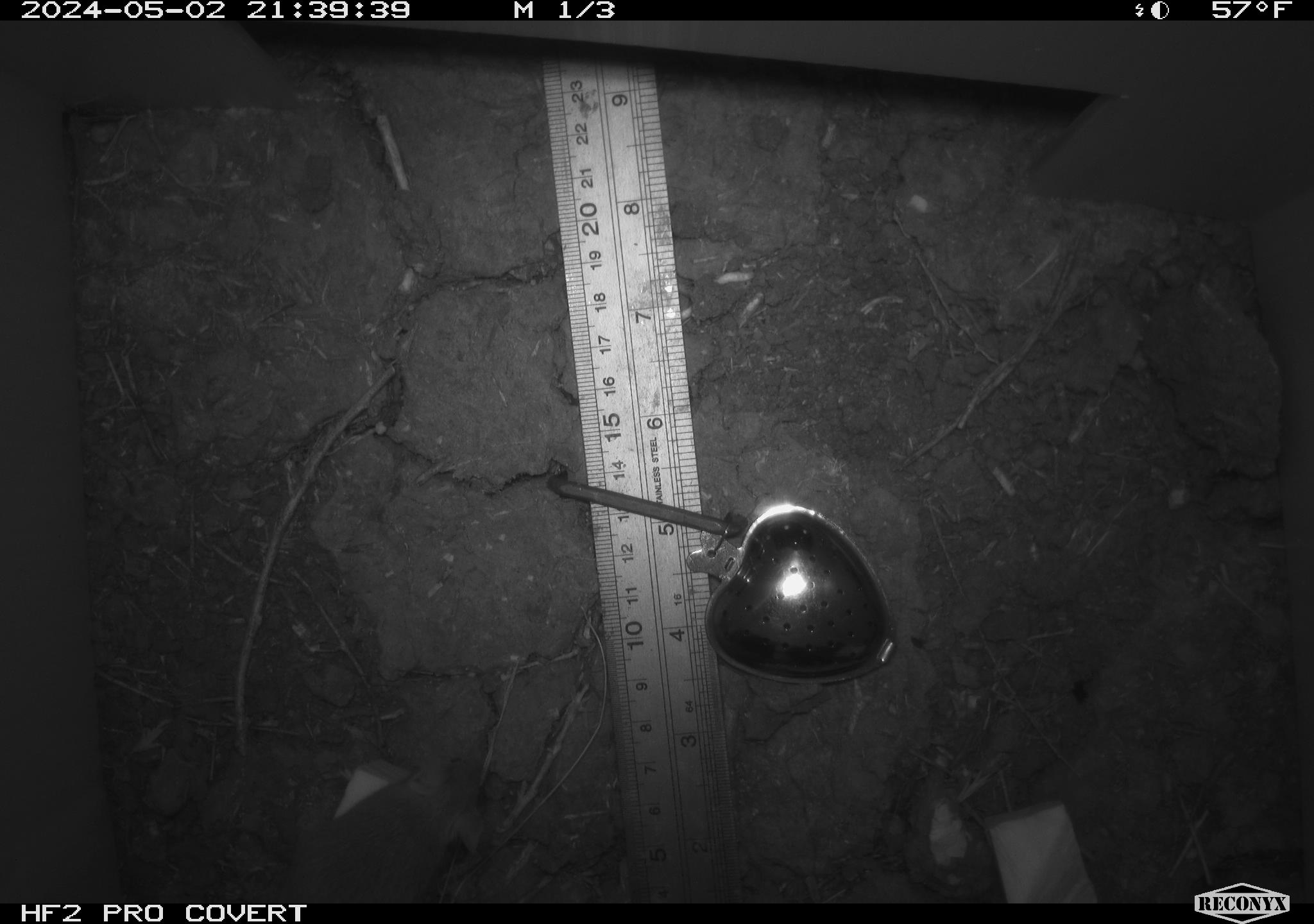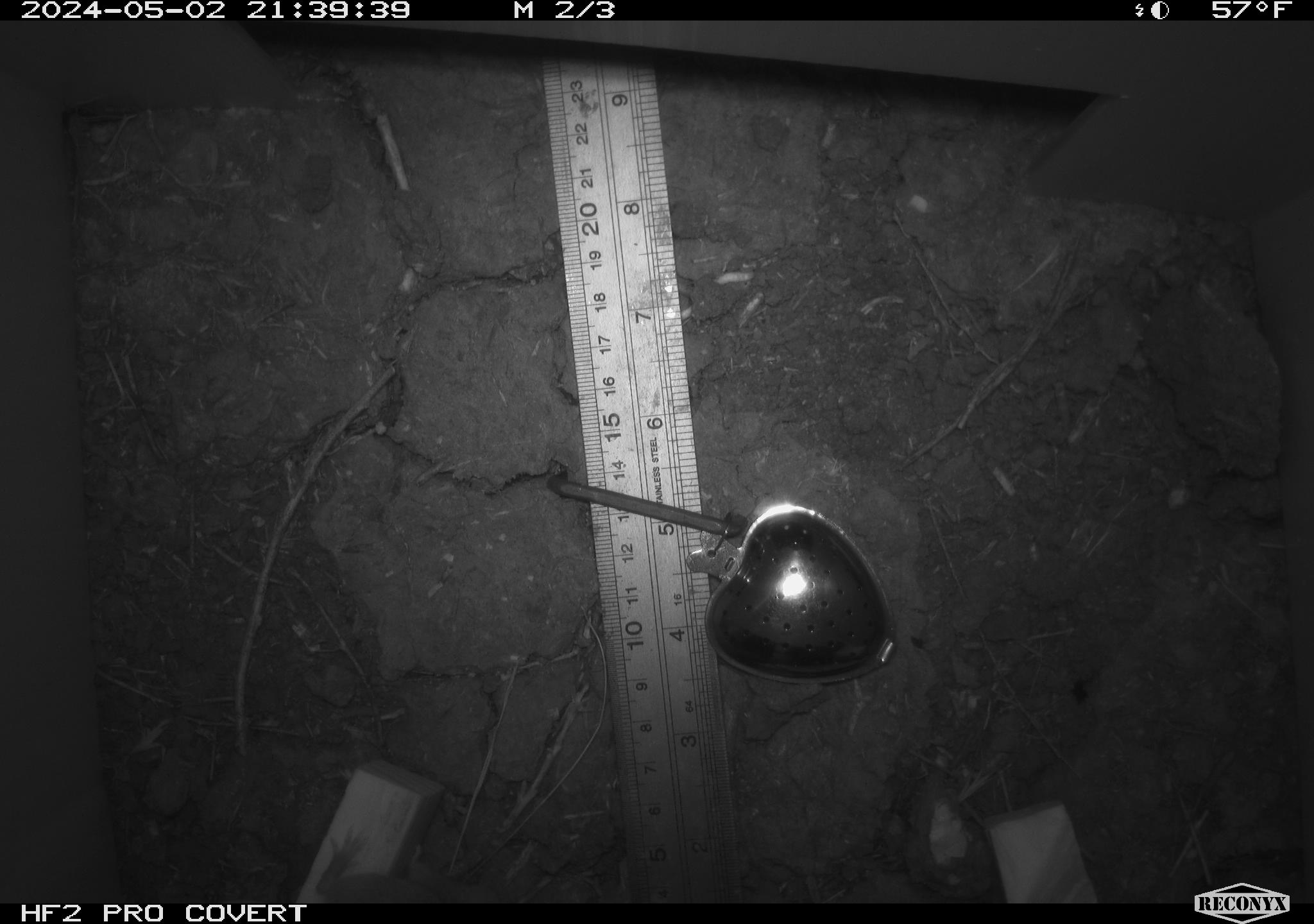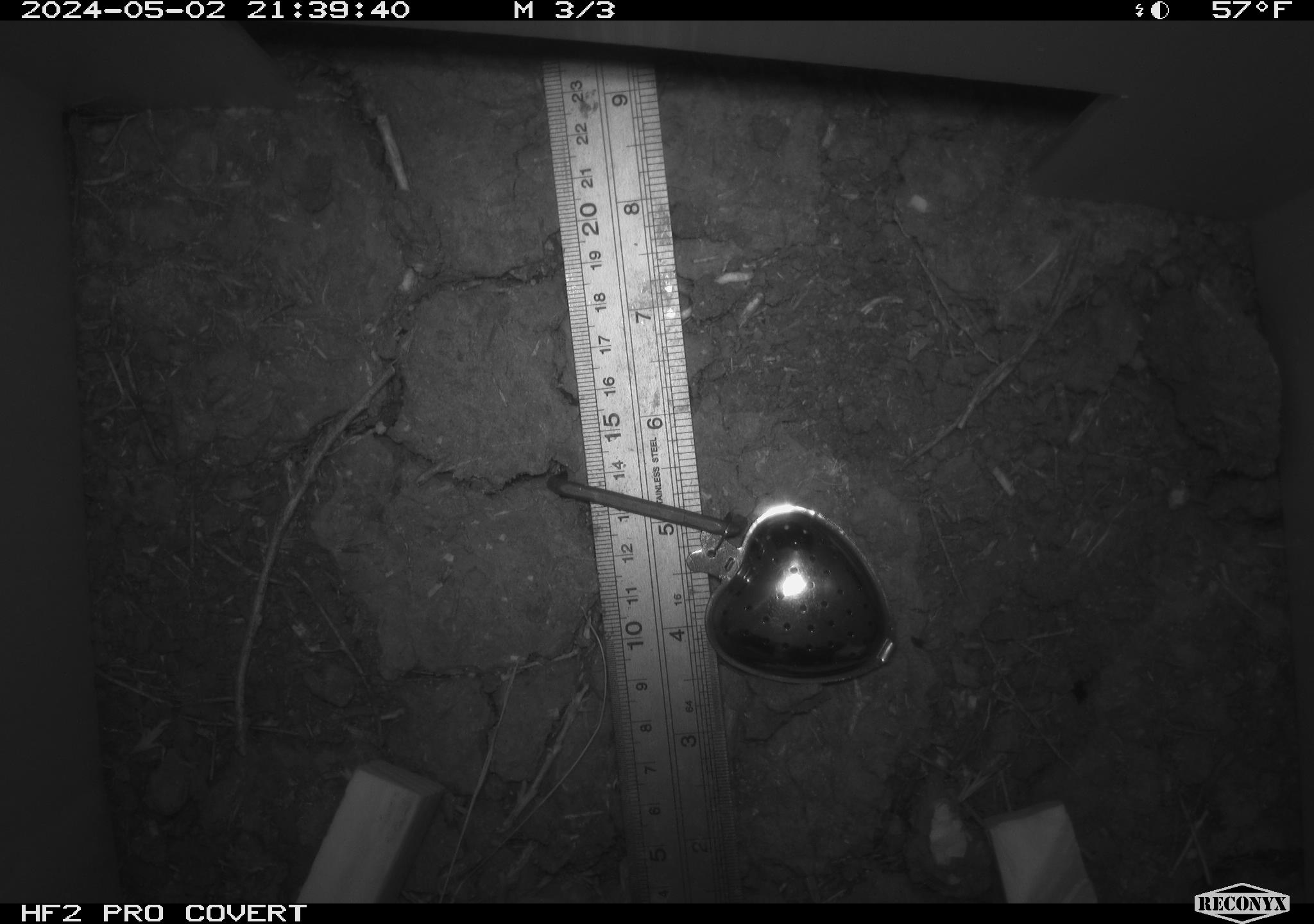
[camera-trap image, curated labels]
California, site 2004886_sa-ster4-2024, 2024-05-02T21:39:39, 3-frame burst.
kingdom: Animalia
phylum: Chordata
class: Mammalia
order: Rodentia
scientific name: Rodentia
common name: mouse species